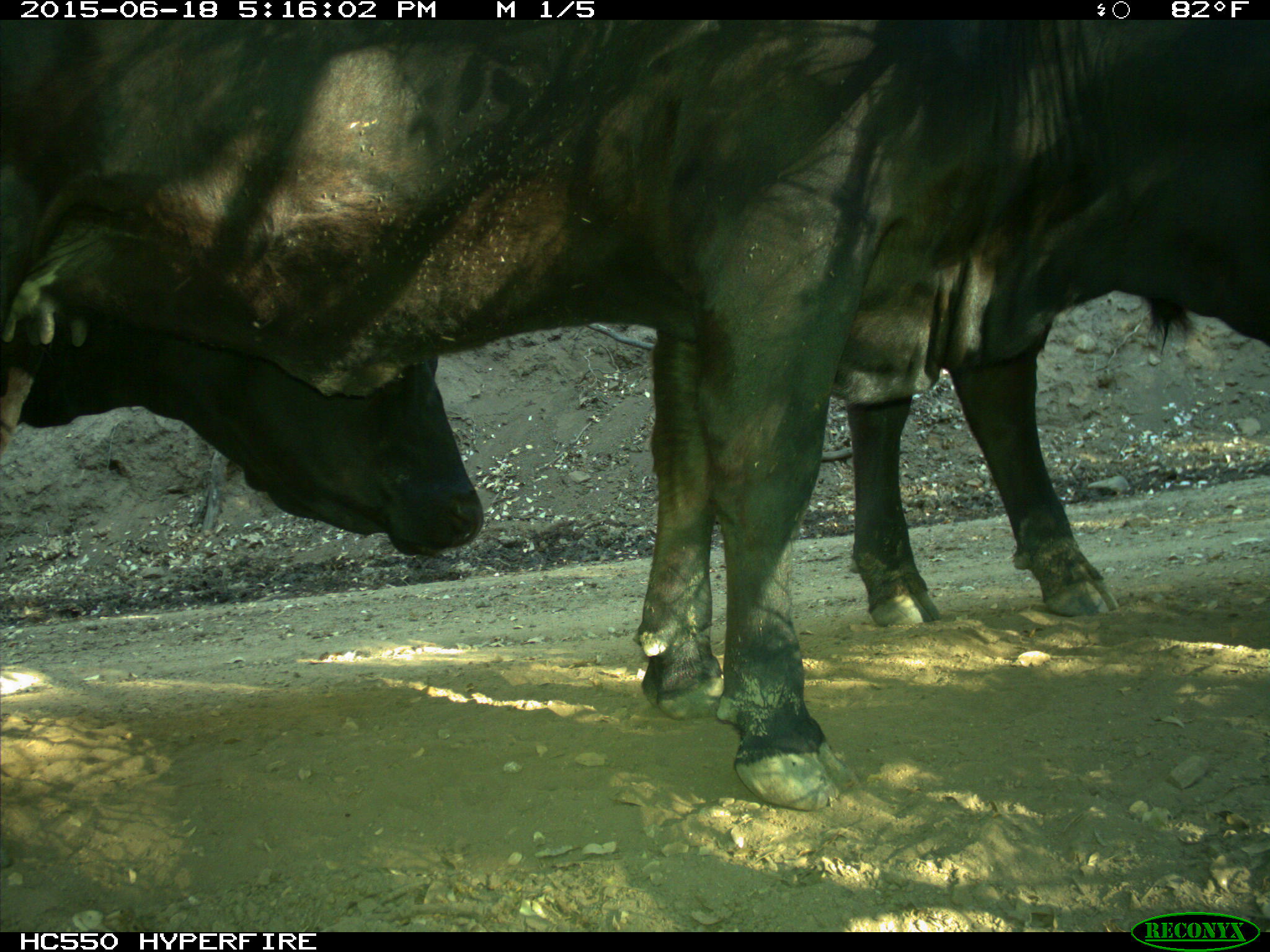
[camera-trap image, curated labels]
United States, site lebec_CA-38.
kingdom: Animalia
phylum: Chordata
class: Mammalia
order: Artiodactyla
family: Bovidae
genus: Bos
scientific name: Bos taurus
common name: domestic cow